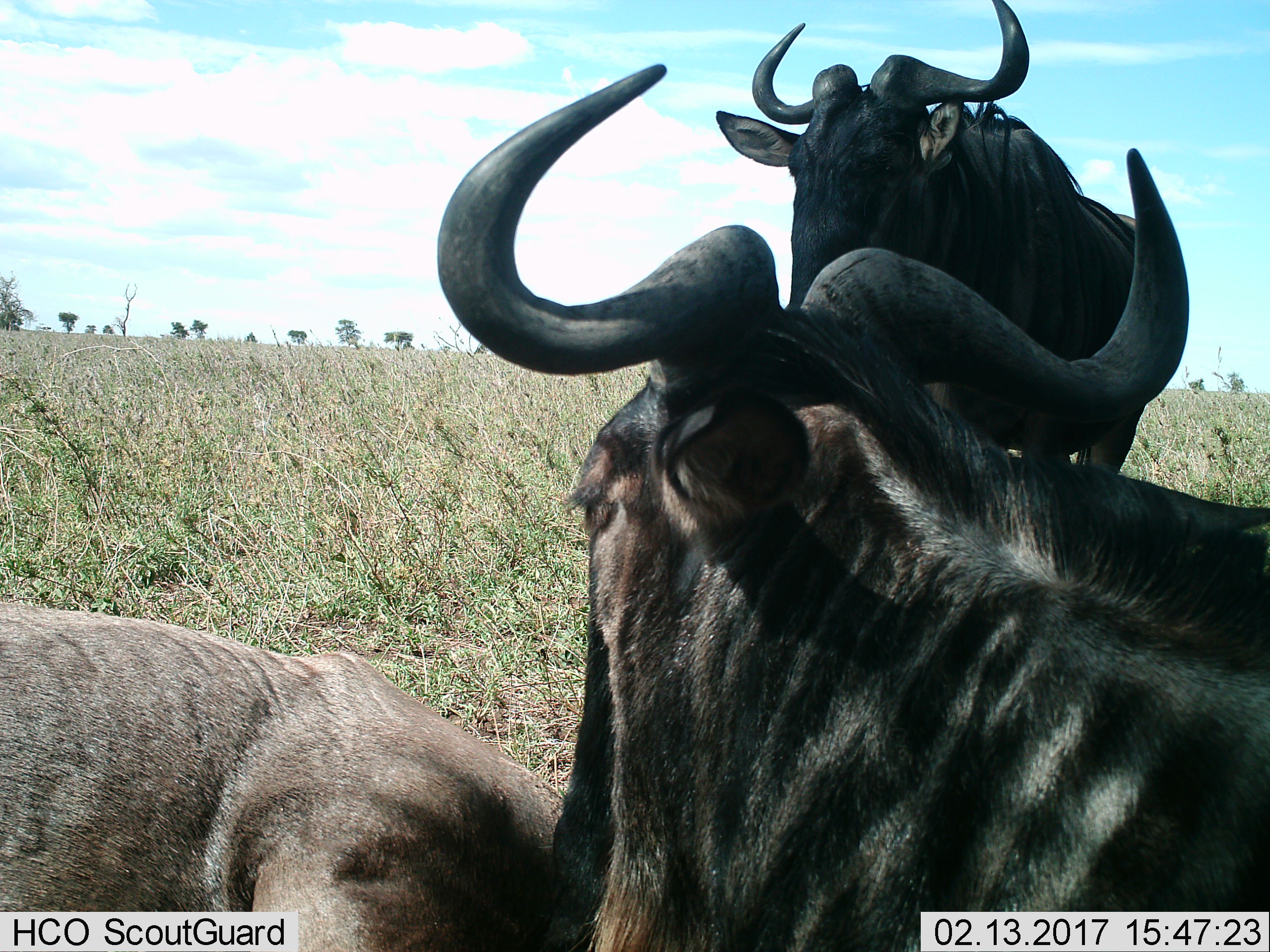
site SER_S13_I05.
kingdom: Animalia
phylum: Chordata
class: Mammalia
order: Artiodactyla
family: Bovidae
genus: Connochaetes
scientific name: Connochaetes taurinus taurinus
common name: blue wildebeest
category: wildebeestblue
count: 3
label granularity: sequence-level